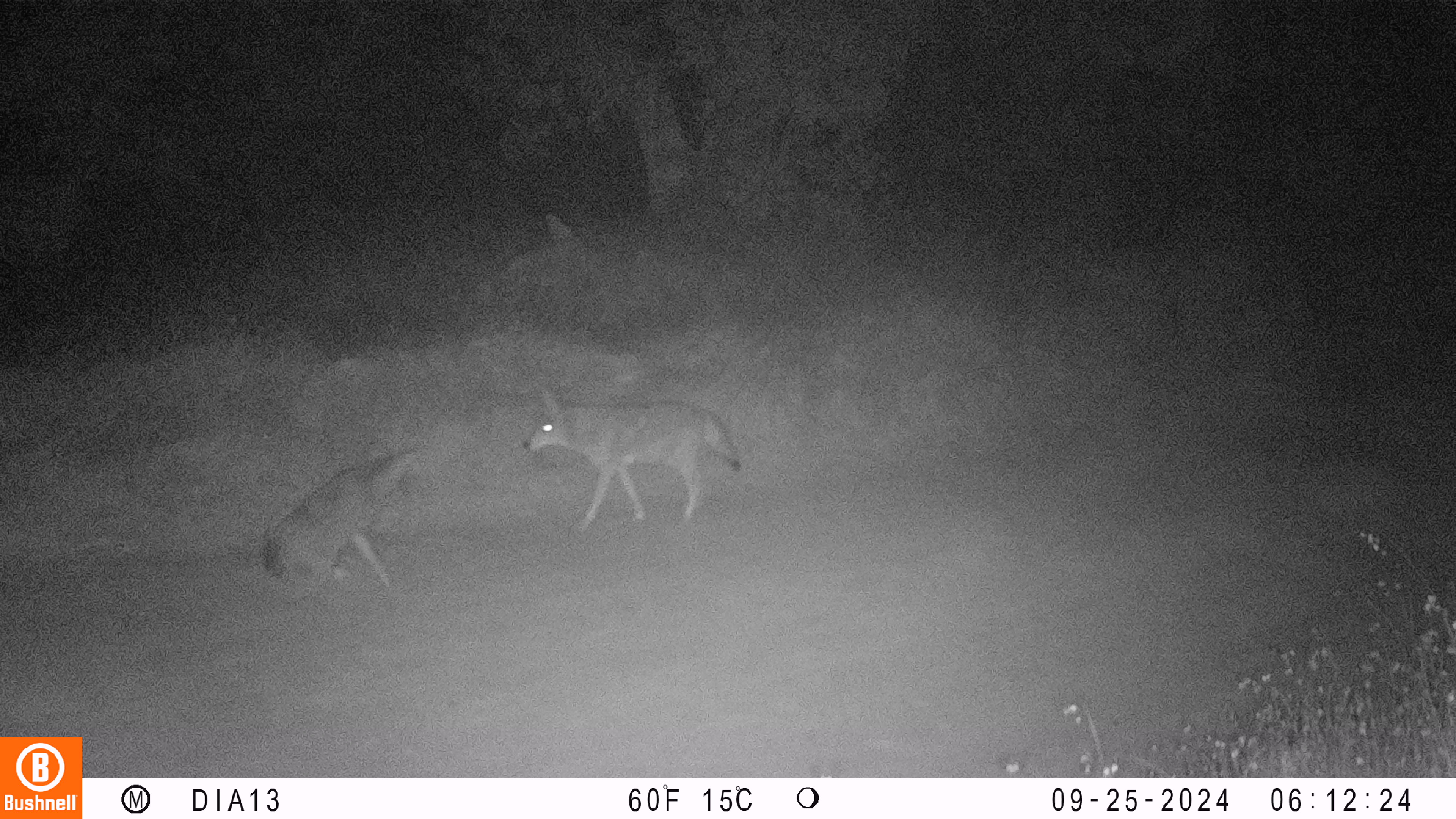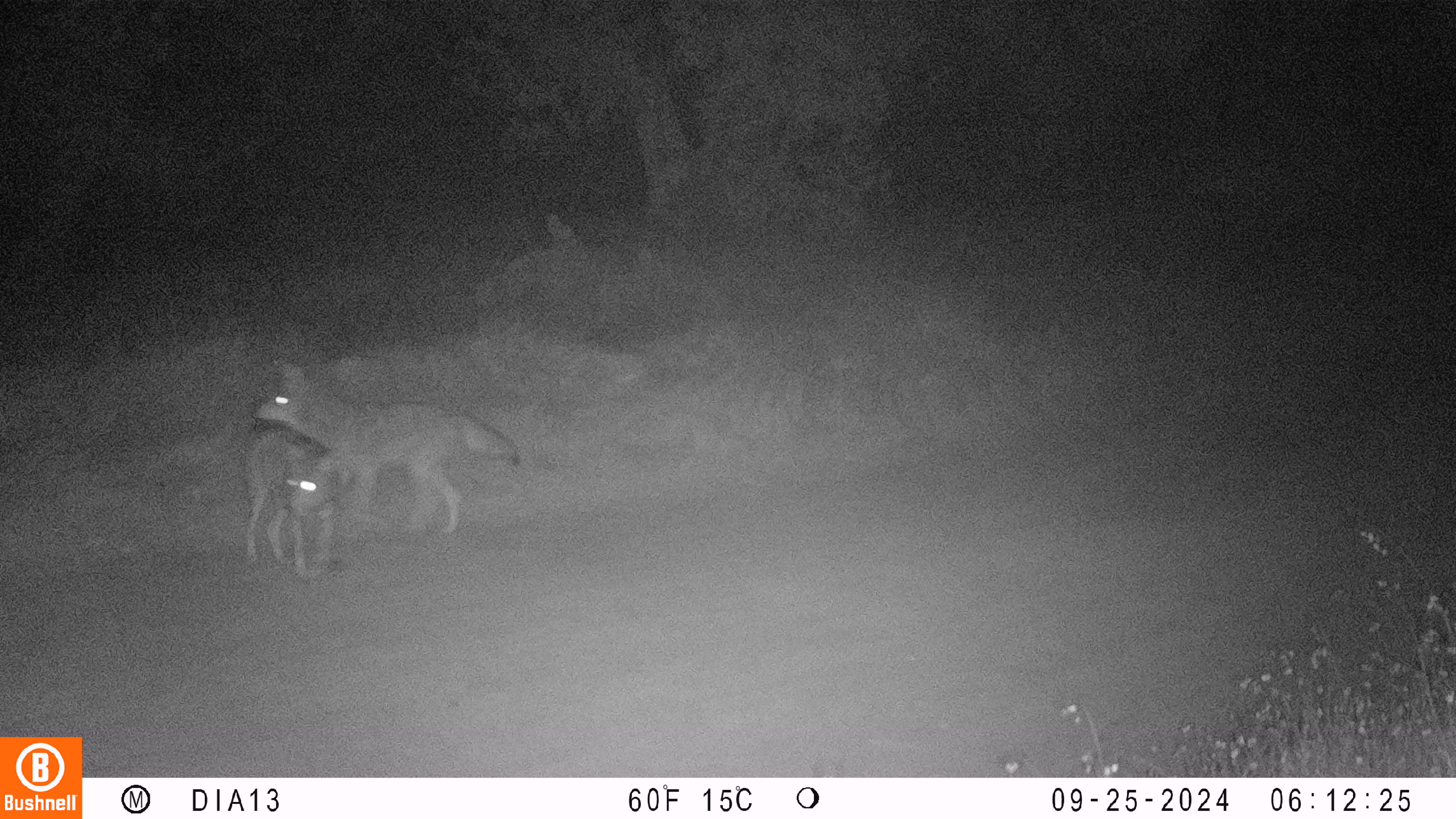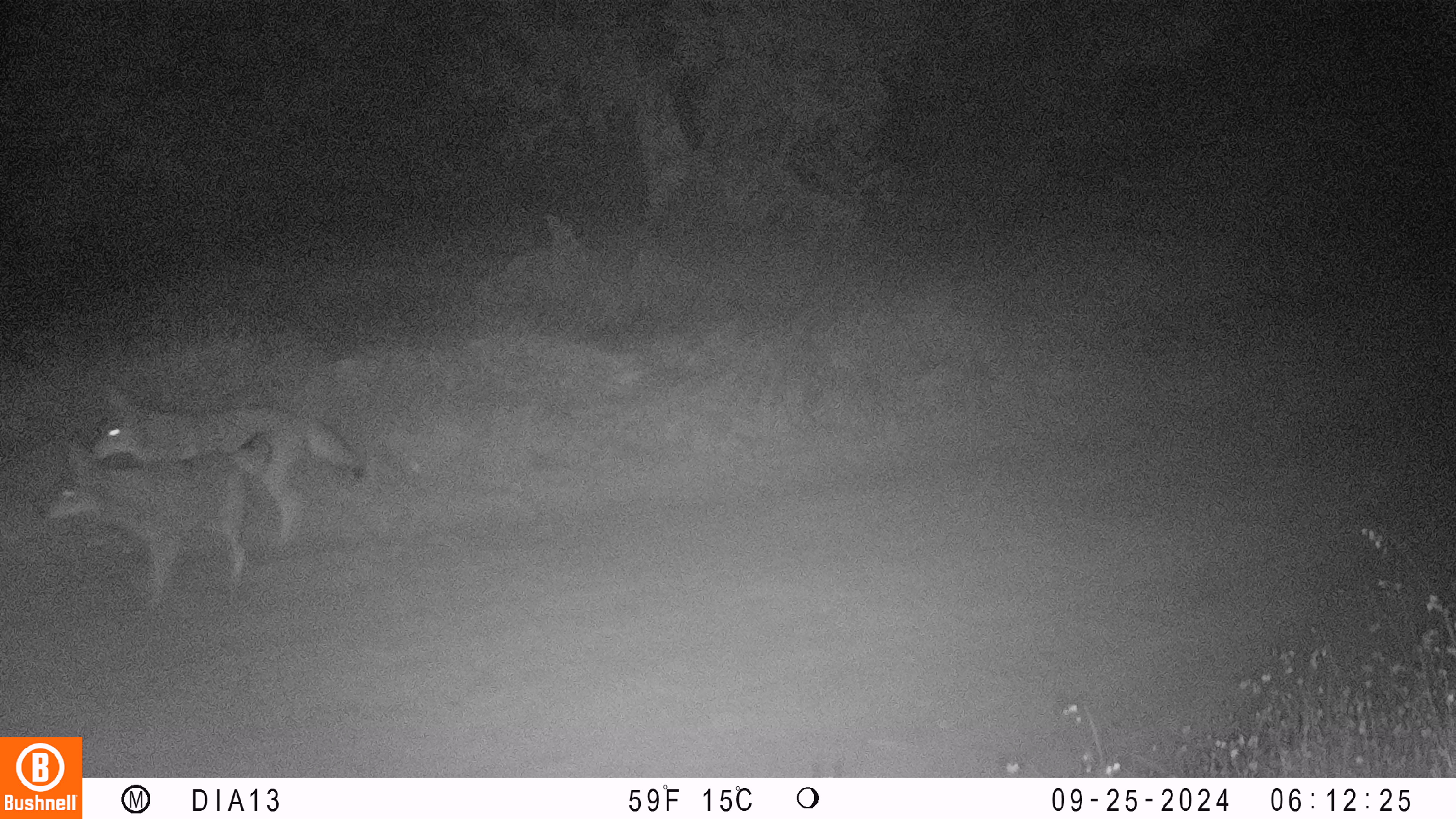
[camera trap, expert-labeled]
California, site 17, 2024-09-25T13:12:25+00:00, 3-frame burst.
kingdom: Animalia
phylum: Chordata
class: Mammalia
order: Carnivora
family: Canidae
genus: Canis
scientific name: Canis latrans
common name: coyote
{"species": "coyote (Canis latrans)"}